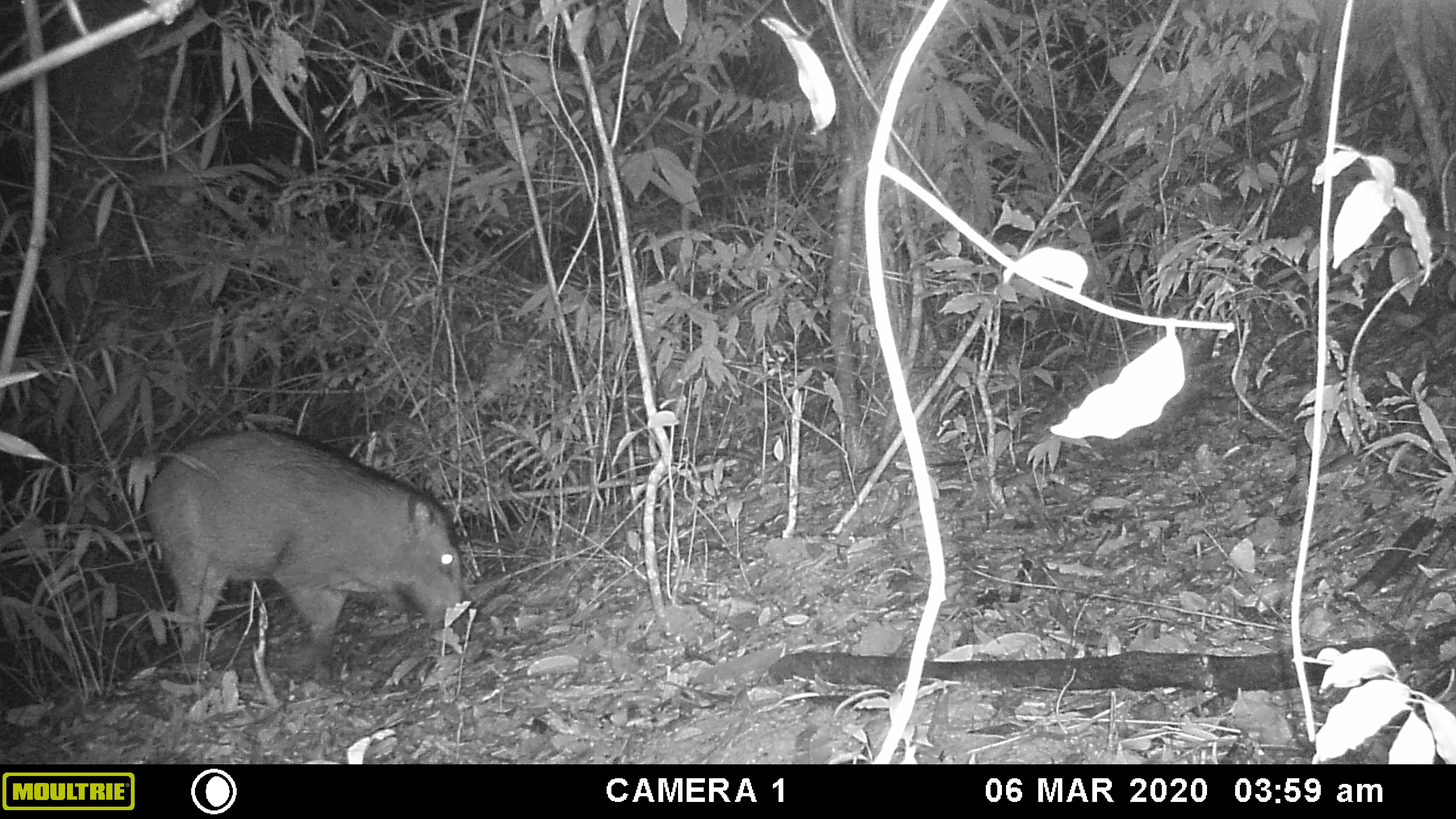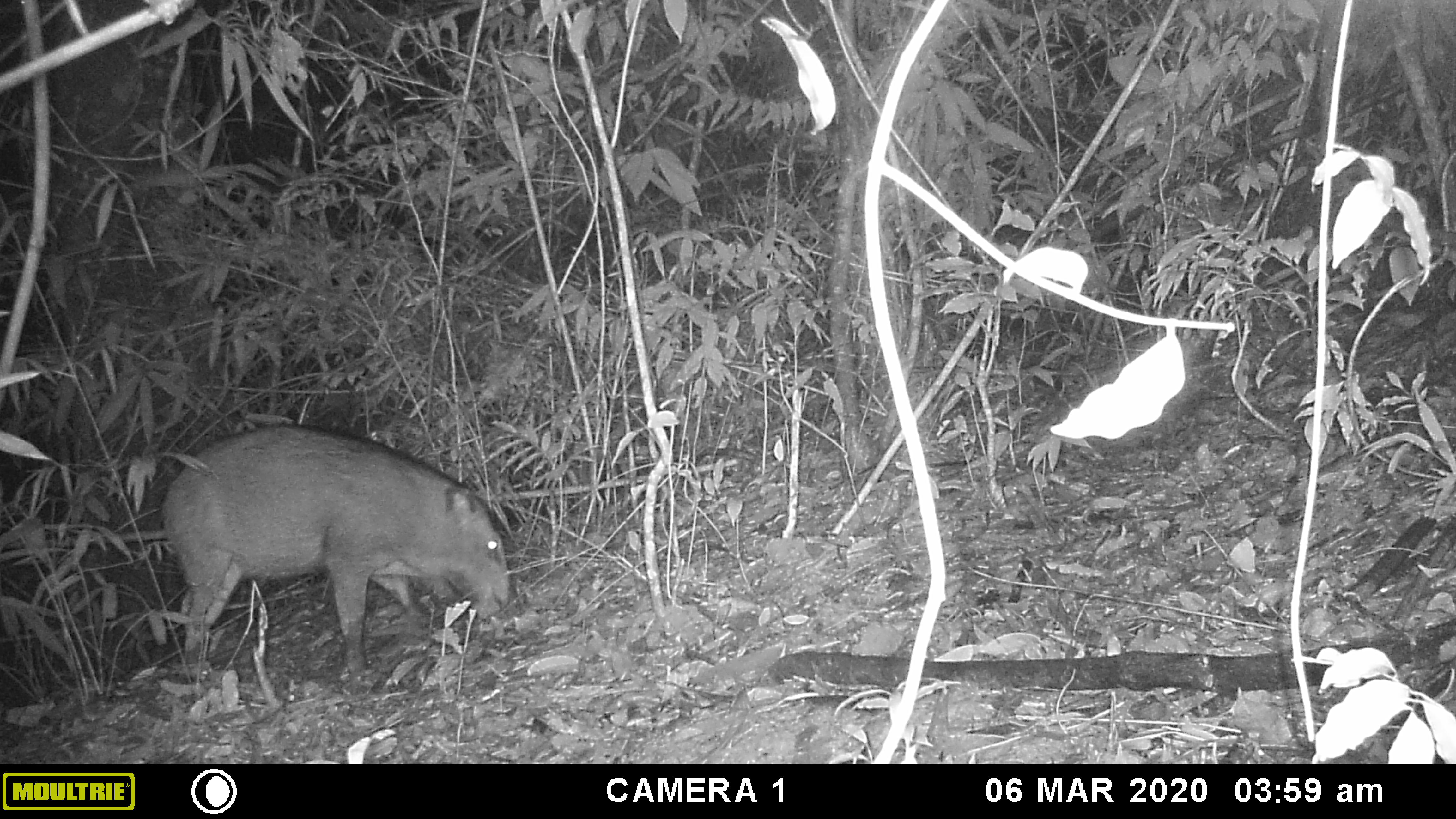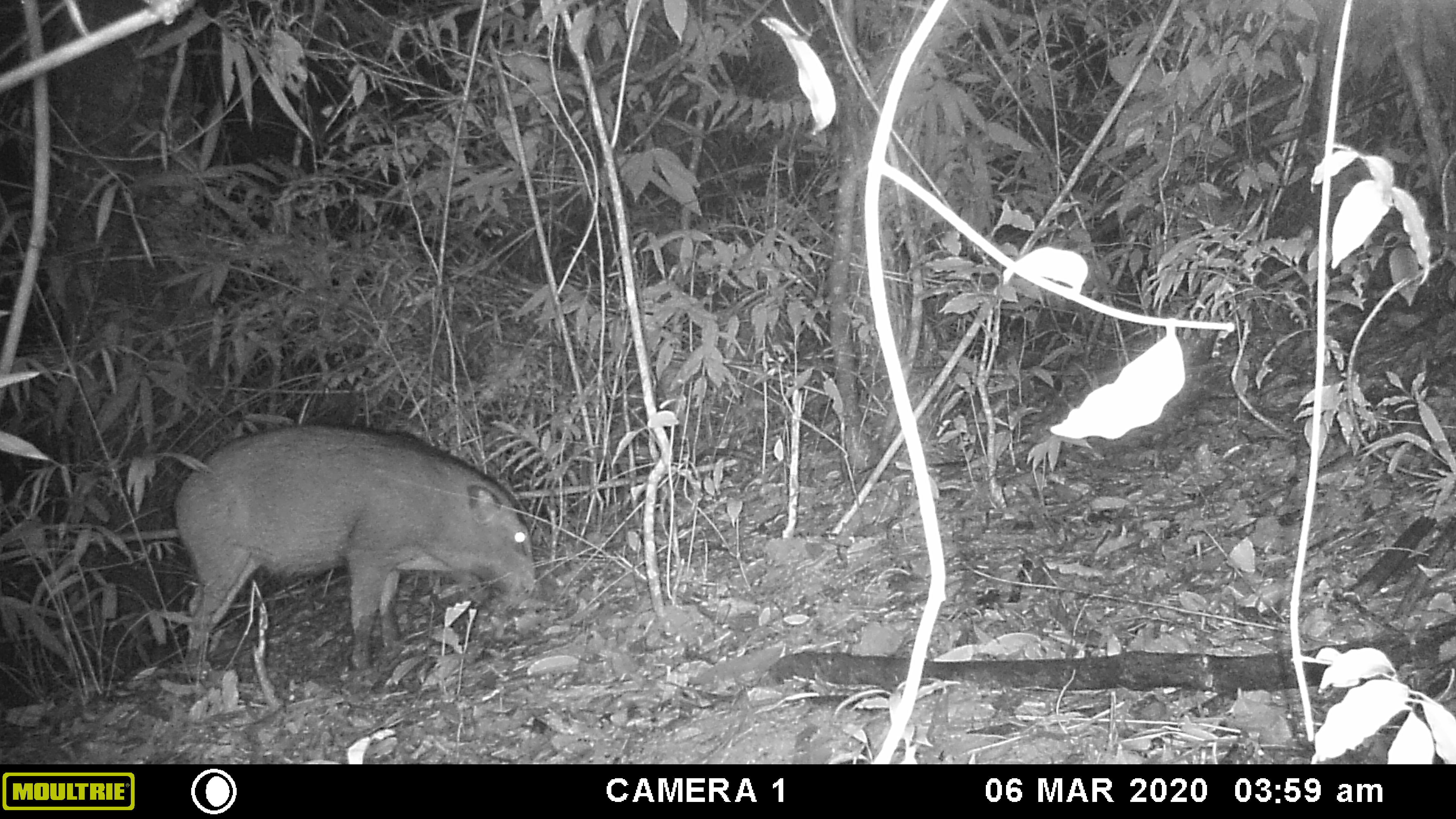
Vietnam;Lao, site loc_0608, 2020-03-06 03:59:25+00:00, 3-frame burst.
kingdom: Animalia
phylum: Chordata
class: Mammalia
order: Artiodactyla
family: Suidae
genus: Sus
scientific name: Sus scrofa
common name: eurasian wild pig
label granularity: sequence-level